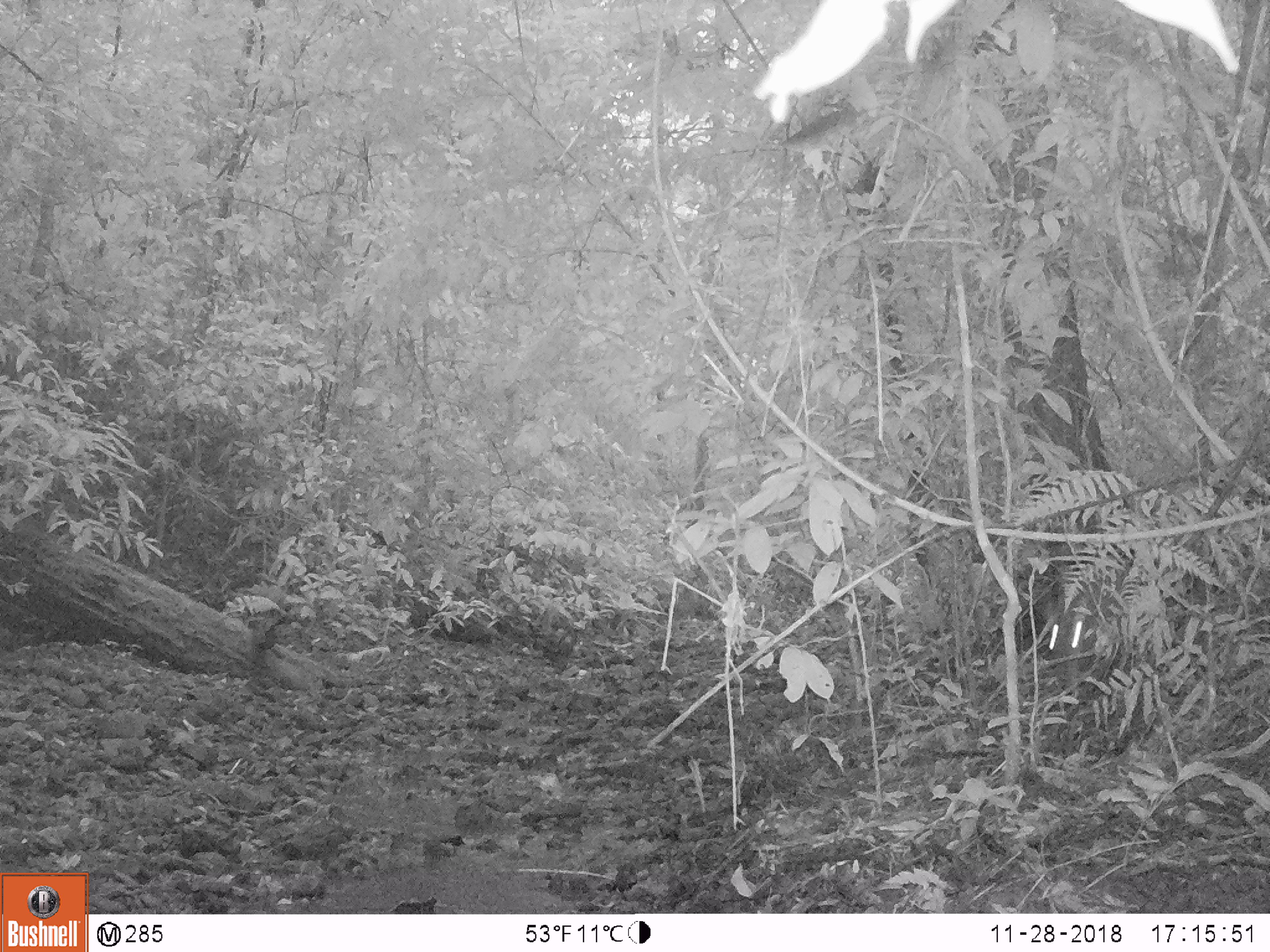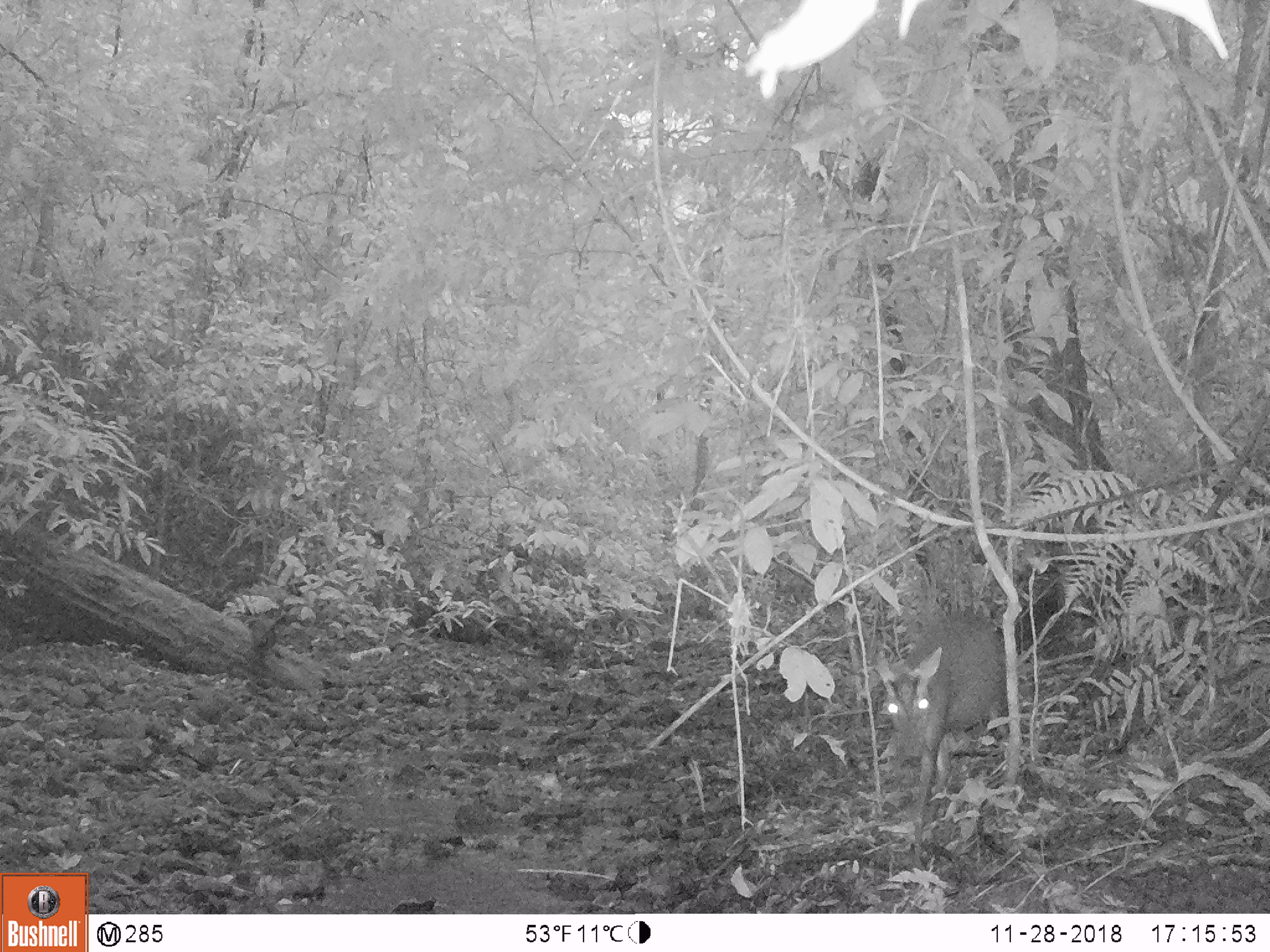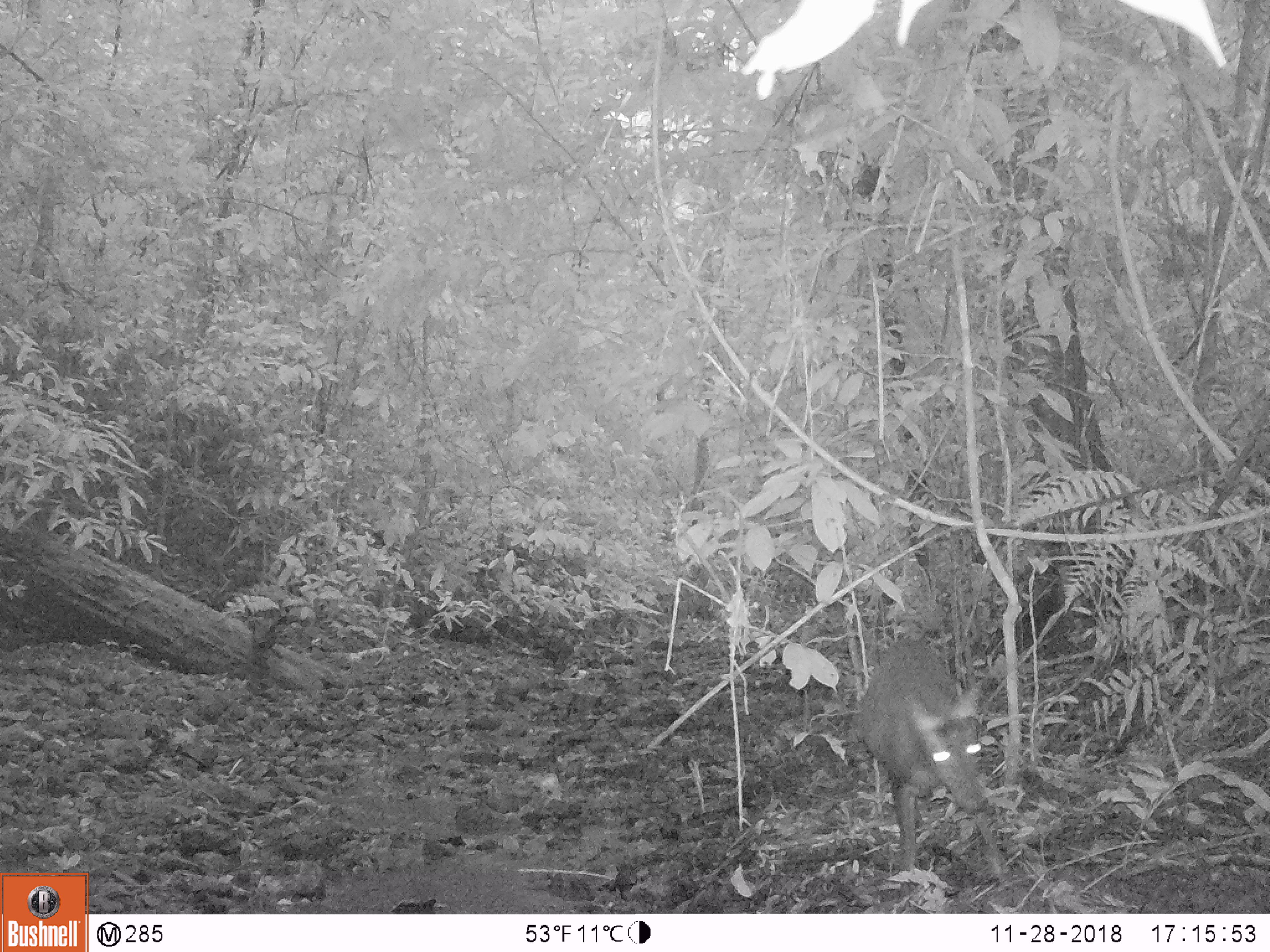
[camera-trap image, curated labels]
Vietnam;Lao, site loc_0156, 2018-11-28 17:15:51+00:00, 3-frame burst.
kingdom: Animalia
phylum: Chordata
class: Mammalia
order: Artiodactyla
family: Cervidae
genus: Muntiacus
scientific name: Muntiacus rooseveltorum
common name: roosevelt's muntjac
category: roosevelts muntjac group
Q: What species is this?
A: Roosevelts muntjac group (roosevelt's muntjac) (Muntiacus rooseveltorum).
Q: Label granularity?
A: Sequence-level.